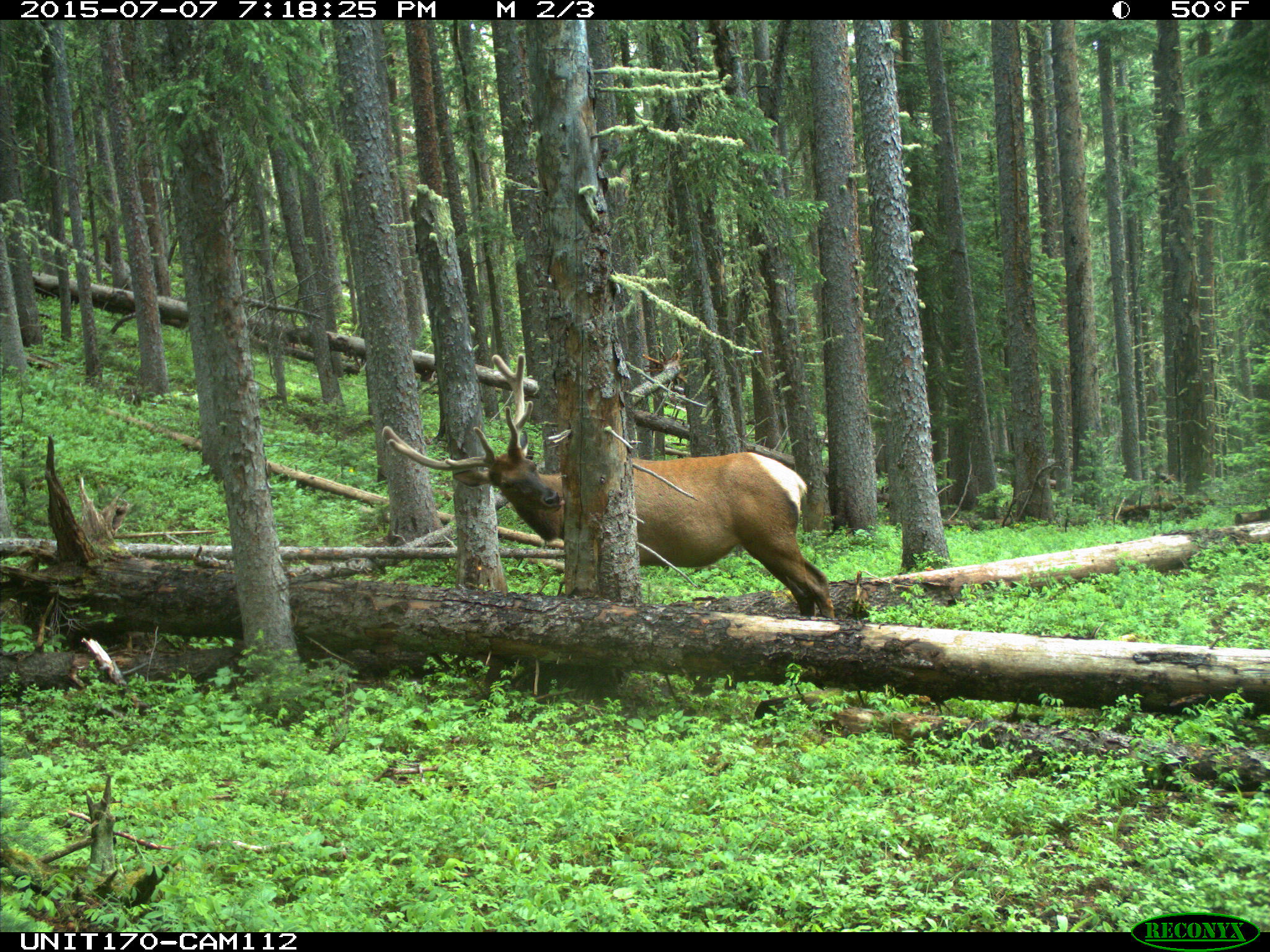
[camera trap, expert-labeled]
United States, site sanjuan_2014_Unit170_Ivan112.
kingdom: Animalia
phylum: Chordata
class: Mammalia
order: Artiodactyla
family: Cervidae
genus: Cervus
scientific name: Cervus elaphus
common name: red deer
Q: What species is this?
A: Cervus elaphus (red deer).